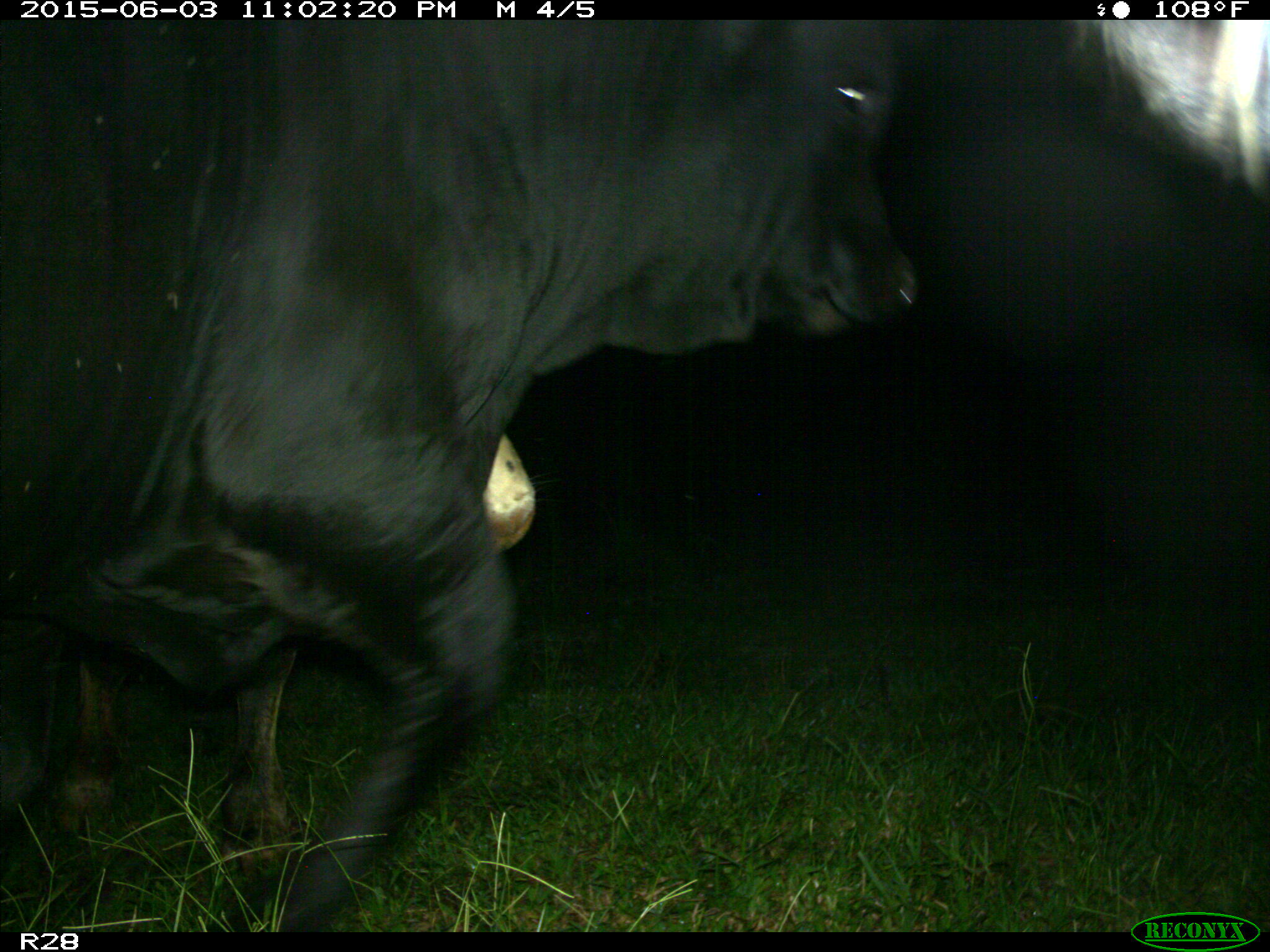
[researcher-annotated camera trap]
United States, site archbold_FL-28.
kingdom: Animalia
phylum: Chordata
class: Mammalia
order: Artiodactyla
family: Bovidae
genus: Bos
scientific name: Bos taurus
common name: domestic cow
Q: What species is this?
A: Bos taurus (domestic cow).